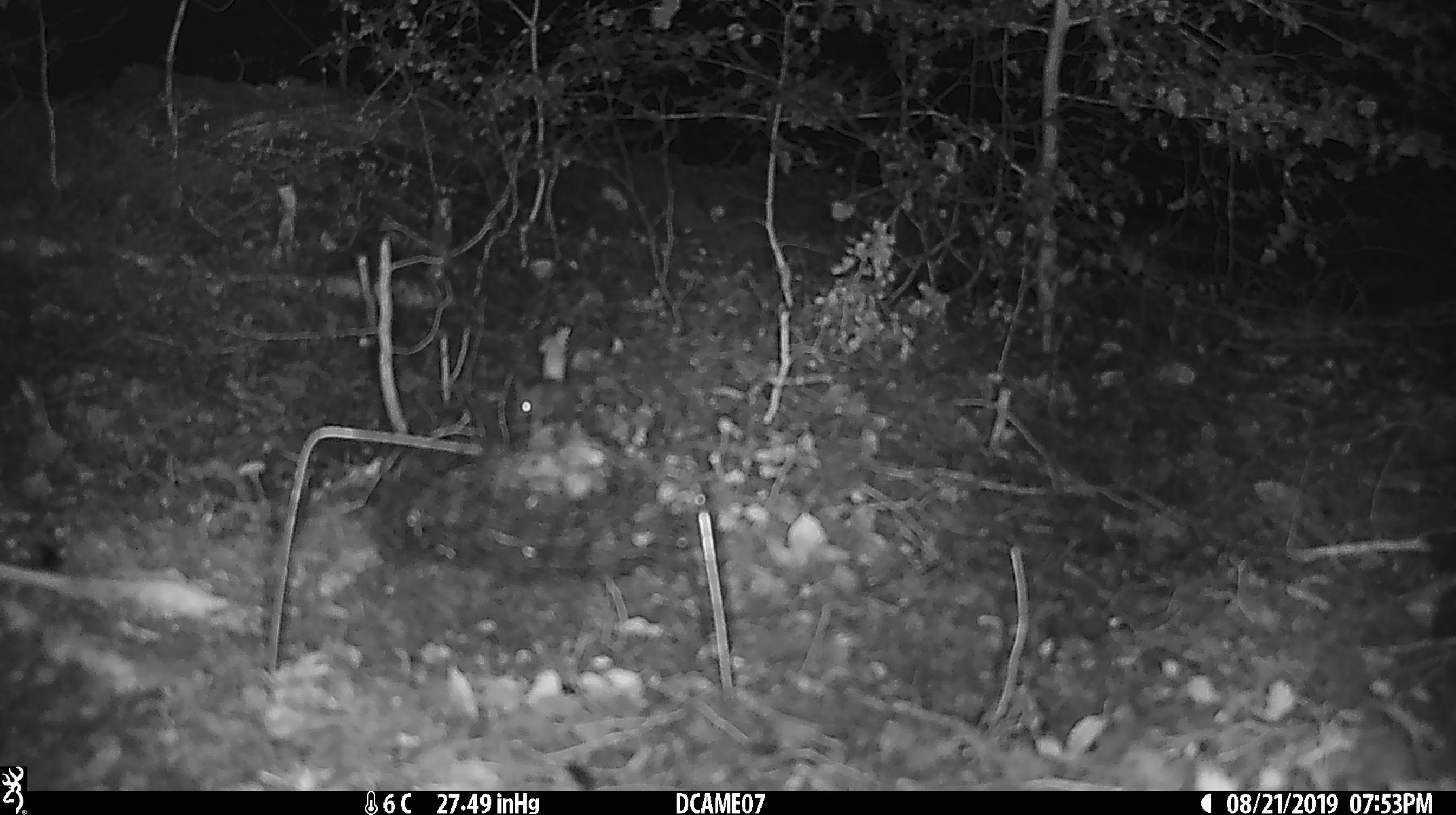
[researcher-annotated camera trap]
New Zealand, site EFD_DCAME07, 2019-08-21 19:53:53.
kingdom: Animalia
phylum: Chordata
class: Mammalia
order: Rodentia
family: Muridae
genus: Mus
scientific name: Mus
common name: mouse